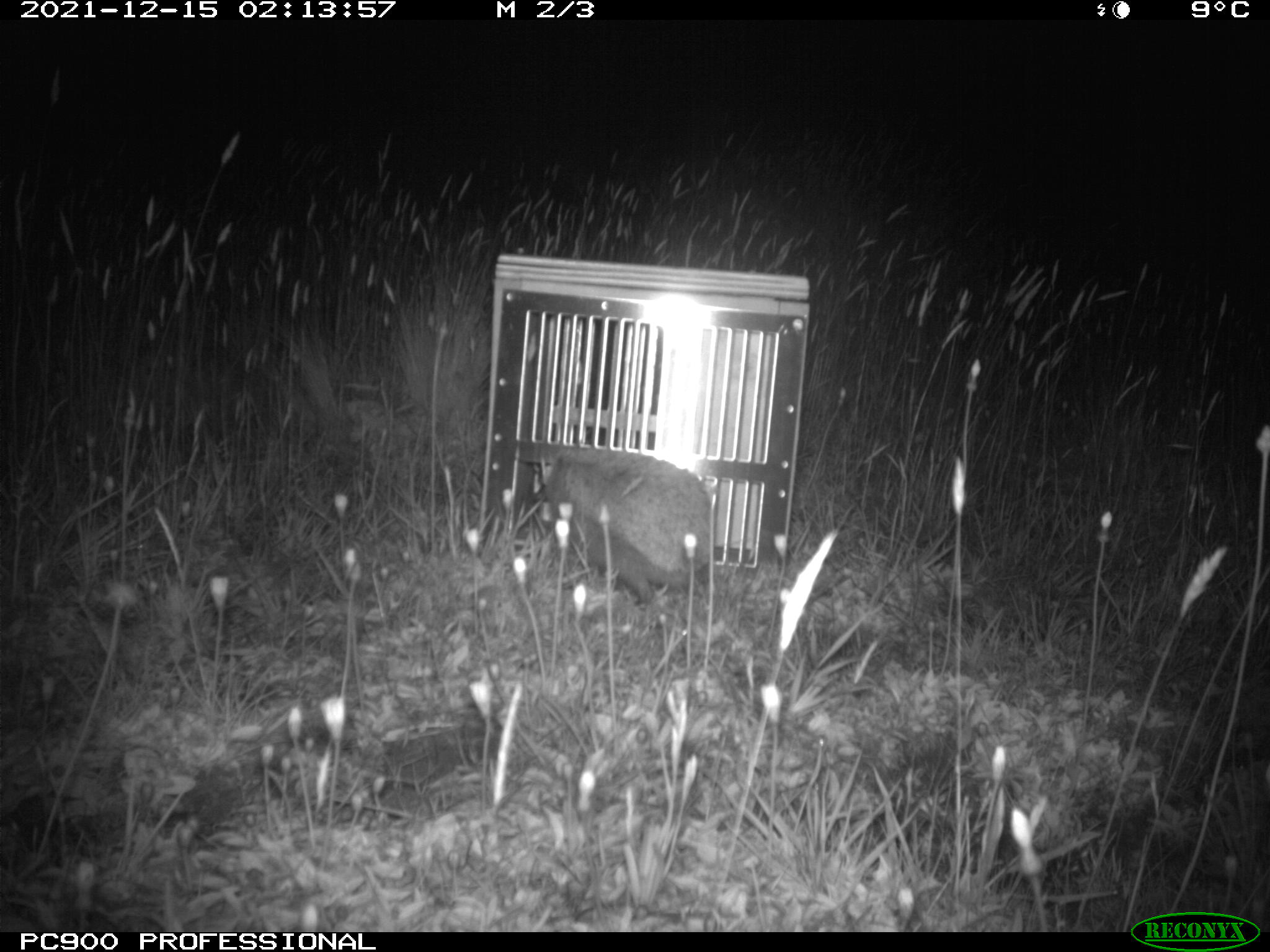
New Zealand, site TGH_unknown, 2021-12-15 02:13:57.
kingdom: Animalia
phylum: Chordata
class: Mammalia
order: Eulipotyphla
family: Erinaceidae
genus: Erinaceus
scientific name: Erinaceus europaeus europaeus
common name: european hedgehog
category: hedgehog